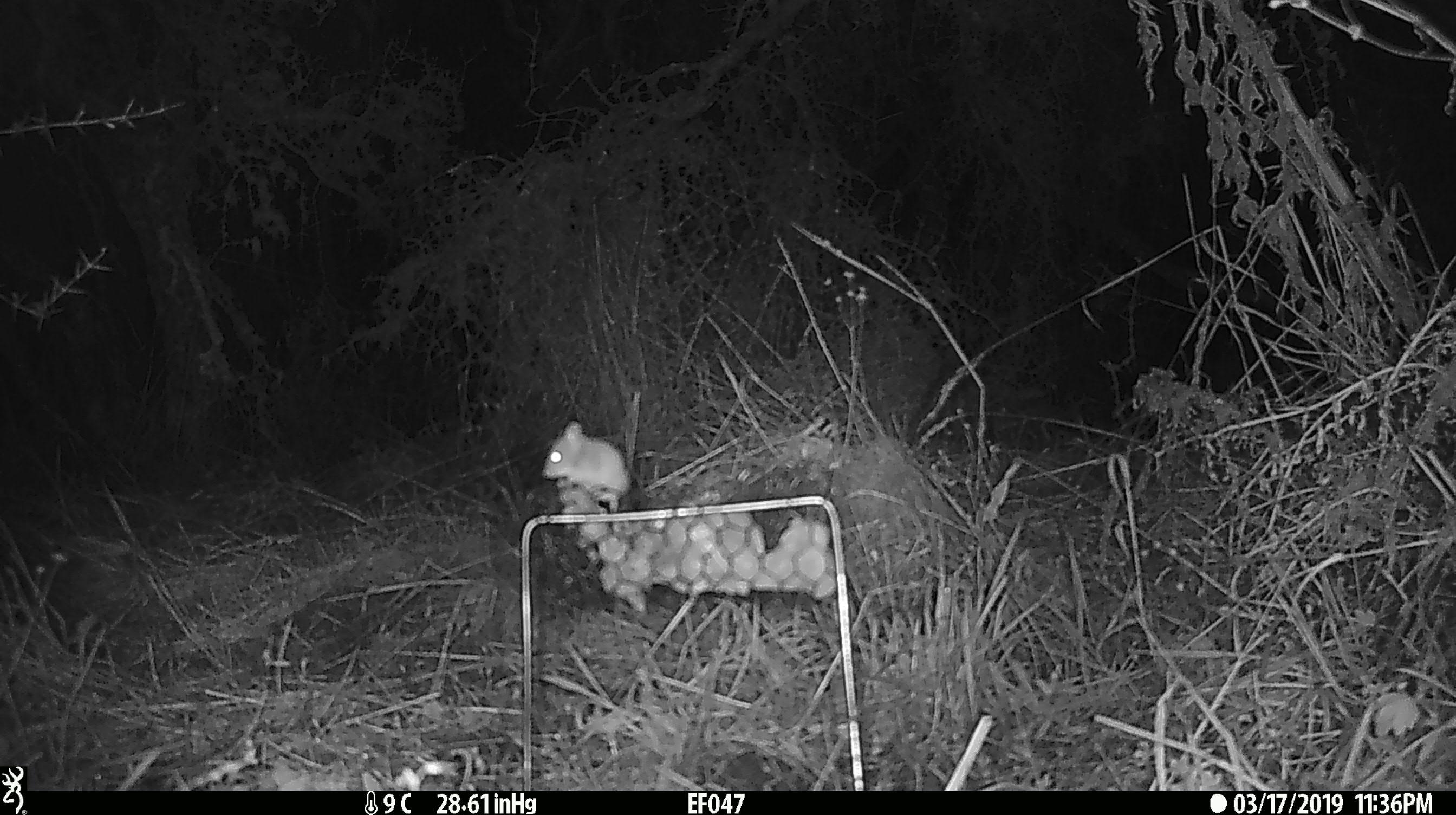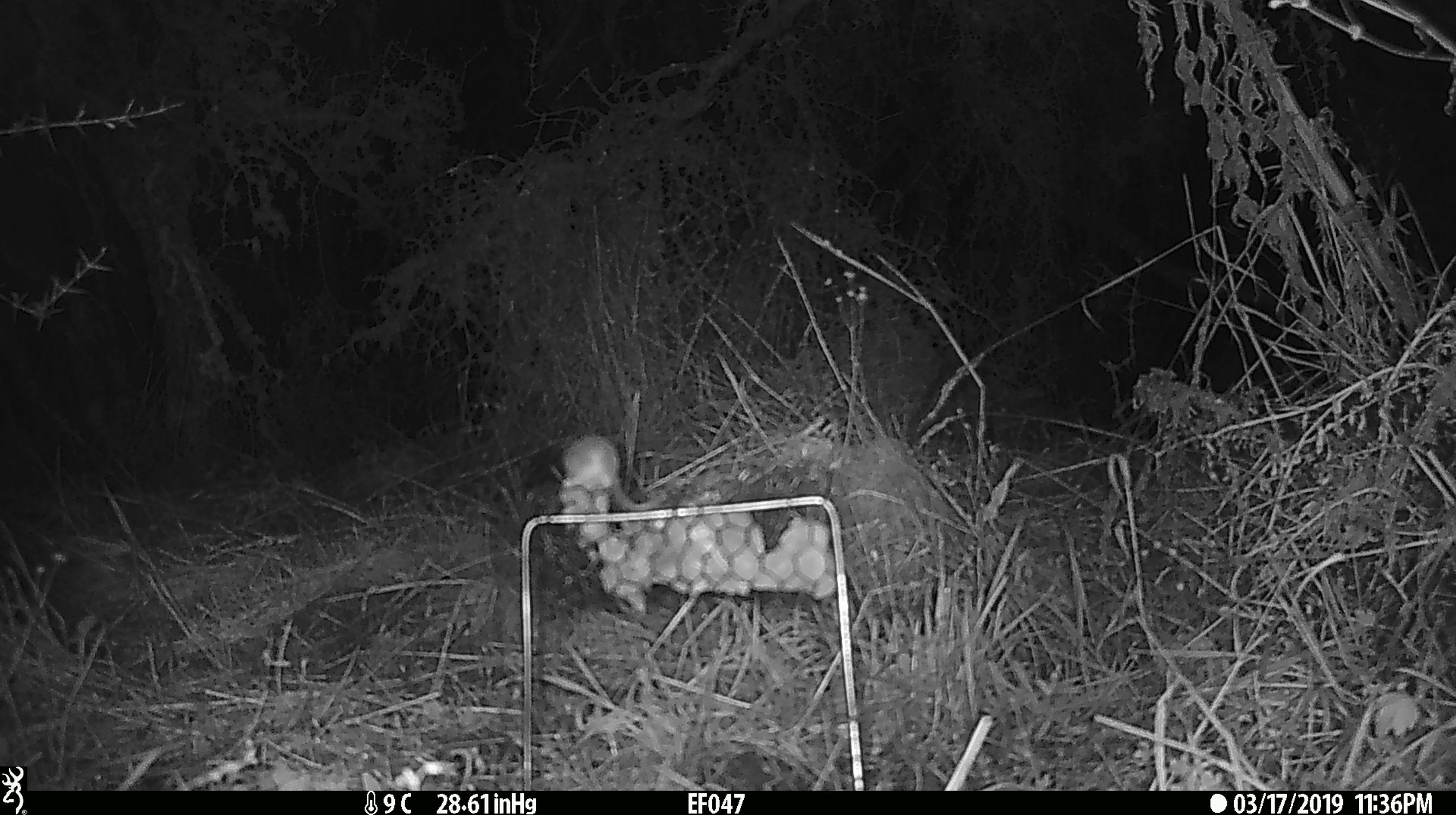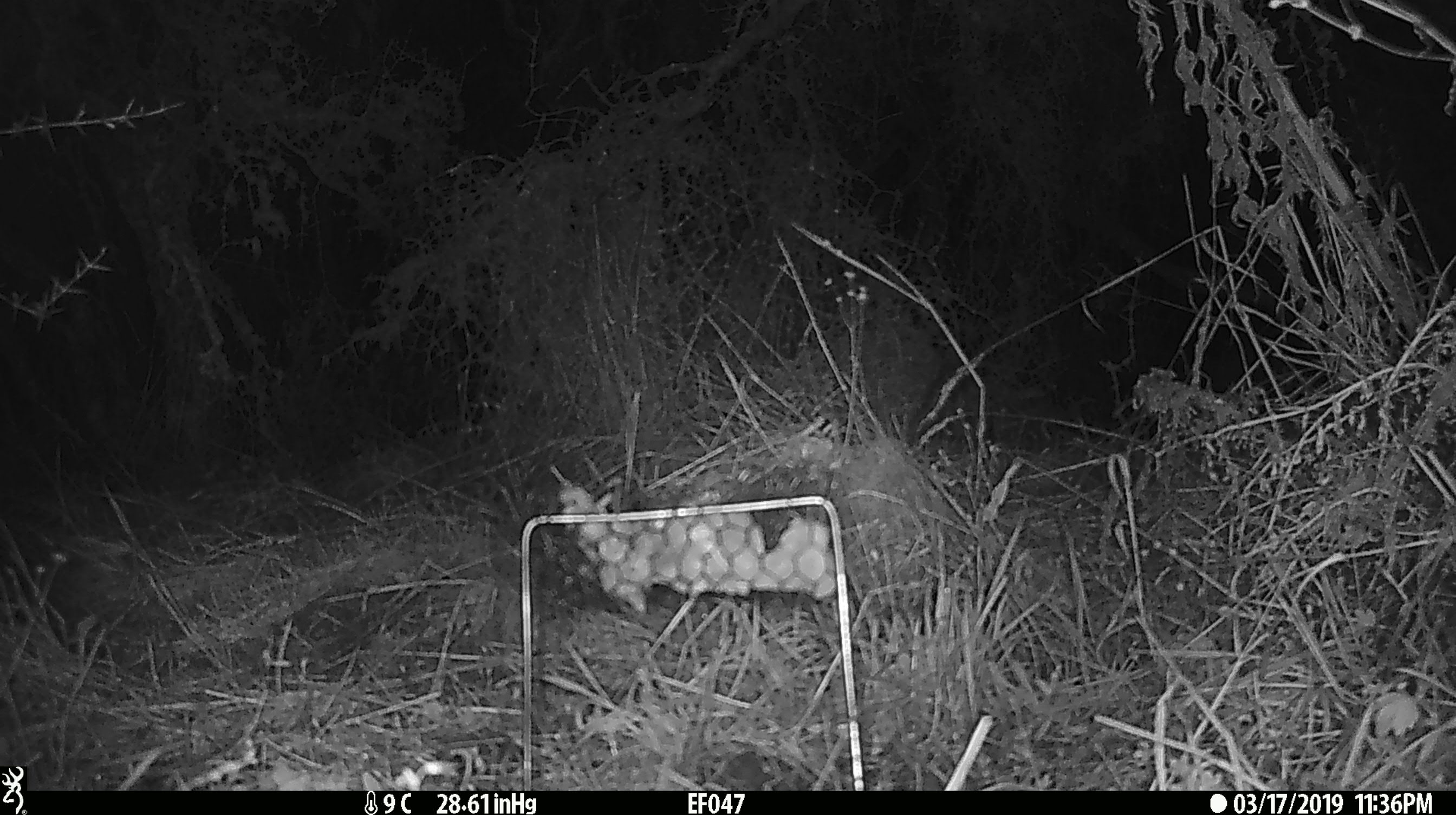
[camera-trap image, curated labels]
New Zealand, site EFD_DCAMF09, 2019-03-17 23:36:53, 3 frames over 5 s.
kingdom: Animalia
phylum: Chordata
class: Mammalia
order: Rodentia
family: Muridae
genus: Mus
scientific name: Mus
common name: mouse